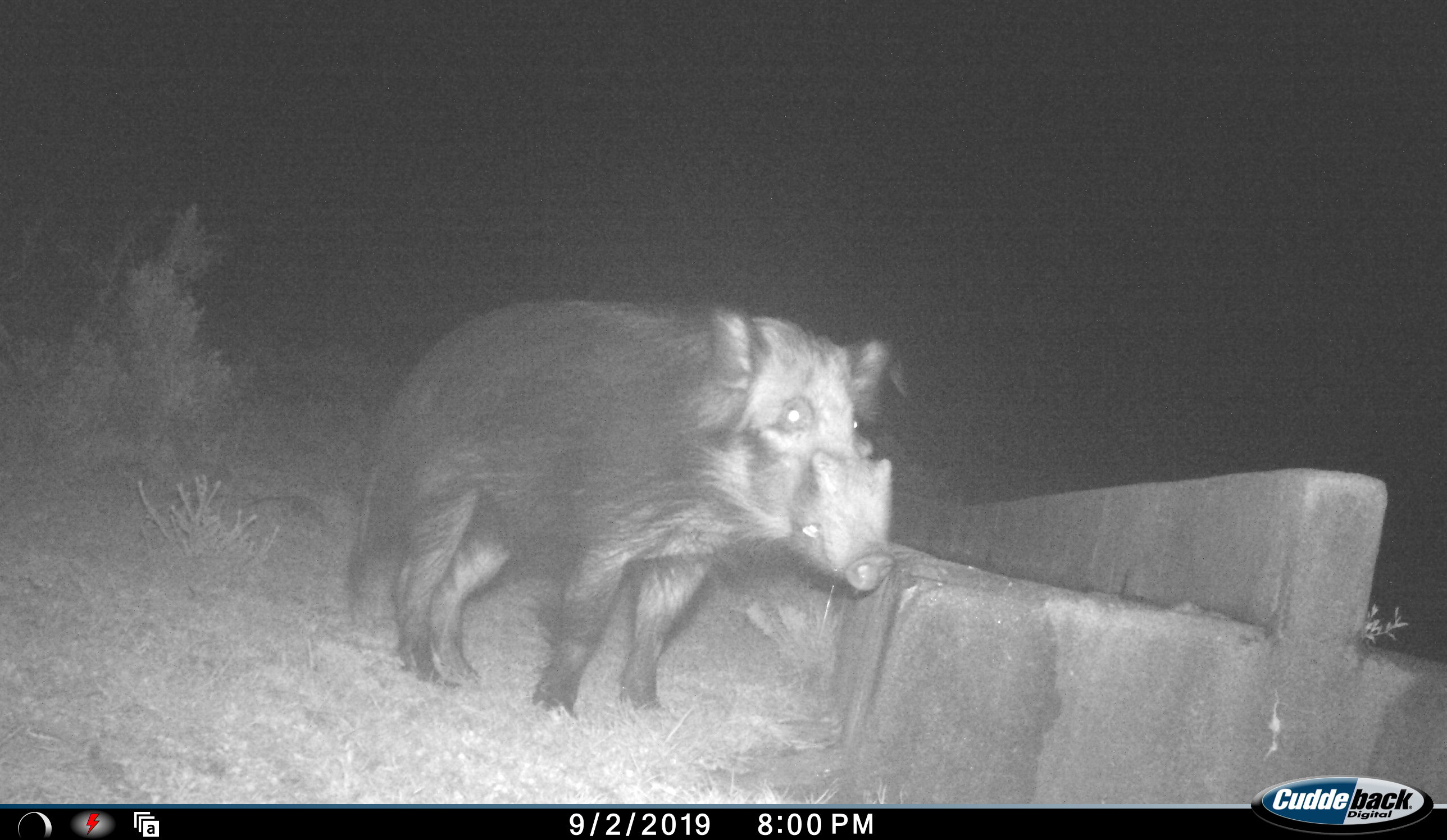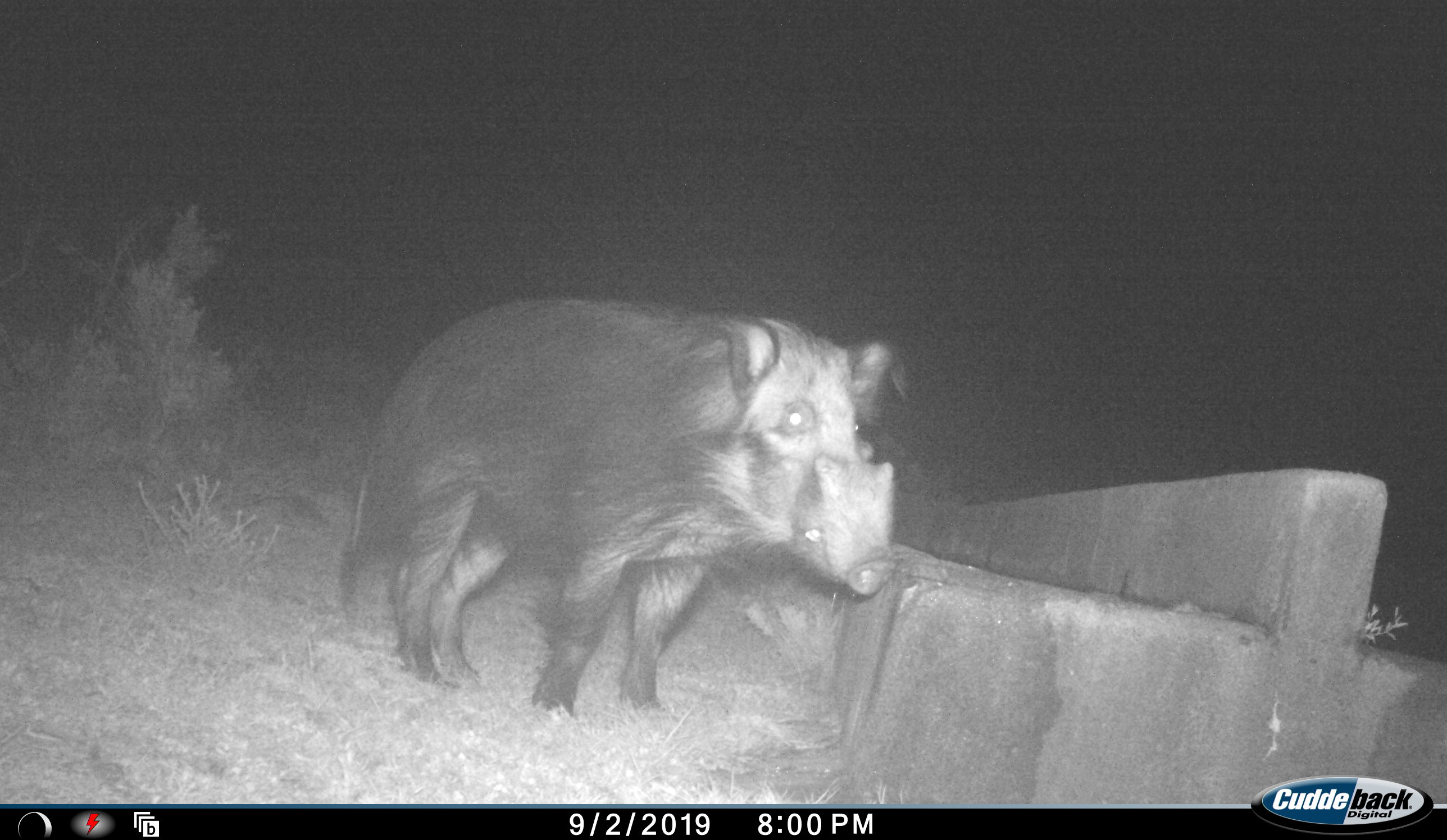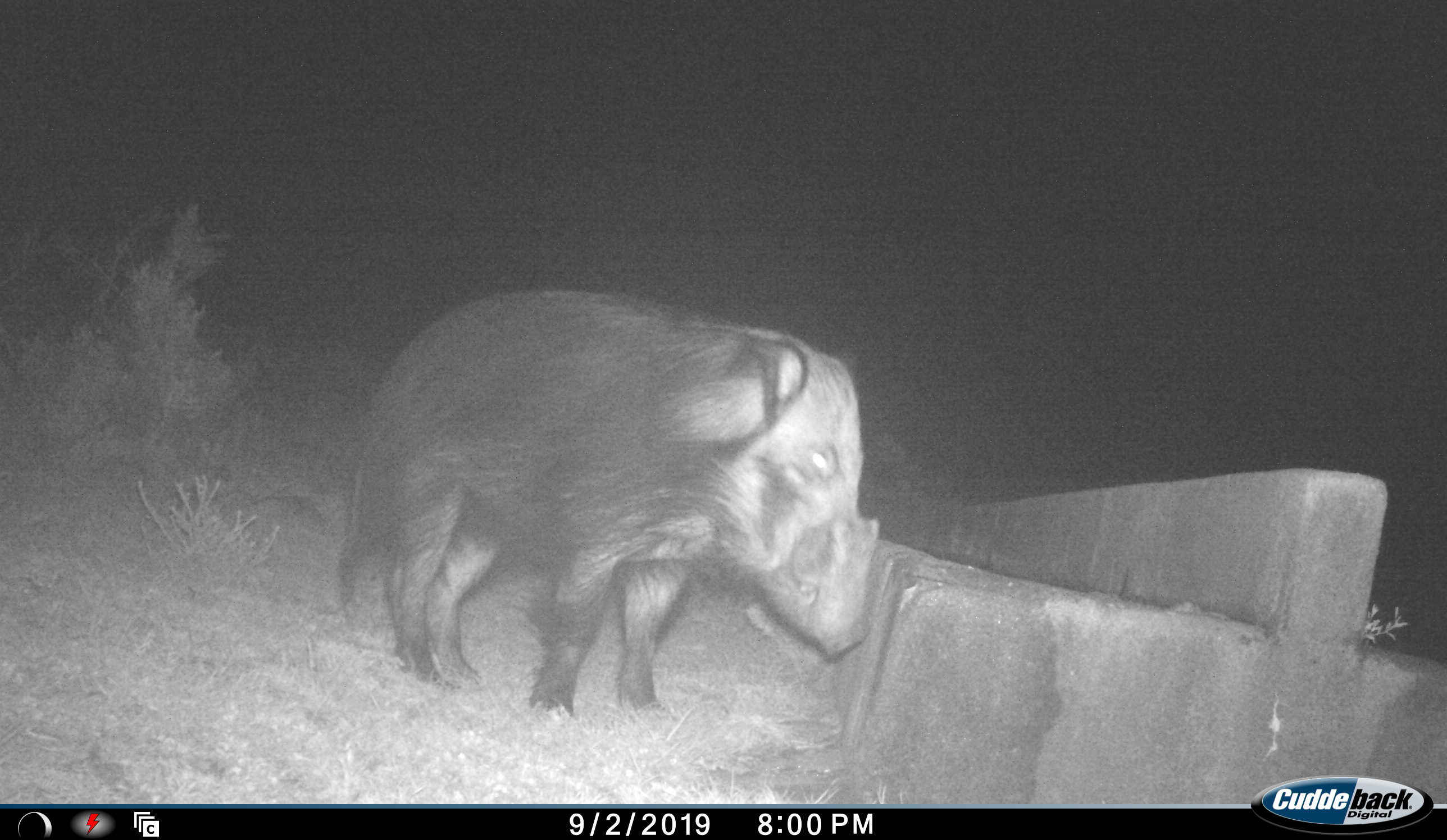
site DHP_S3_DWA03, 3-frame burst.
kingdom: Animalia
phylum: Chordata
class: Mammalia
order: Artiodactyla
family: Suidae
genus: Potamochoerus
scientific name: Potamochoerus larvatus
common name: bushpig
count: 1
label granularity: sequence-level